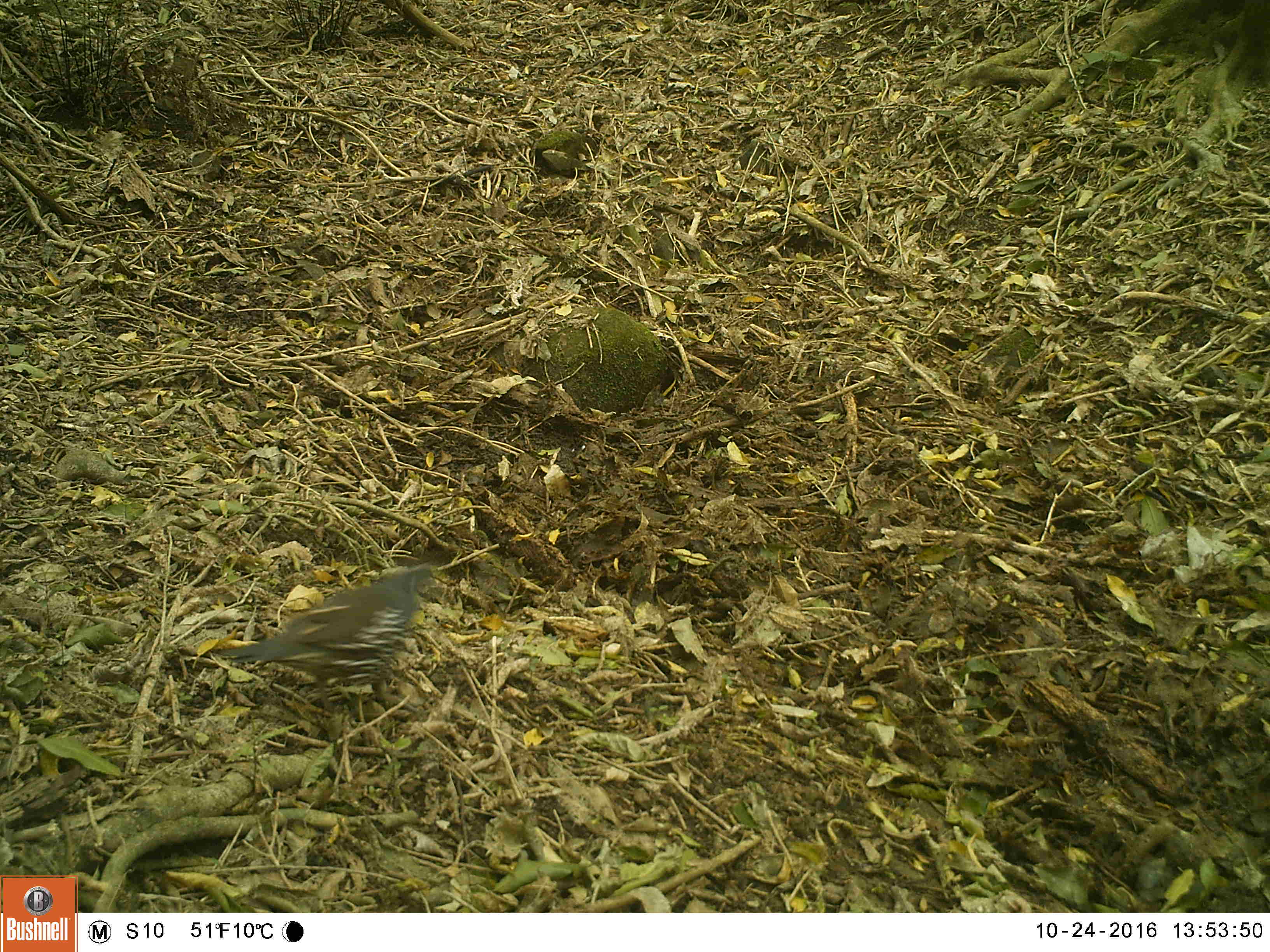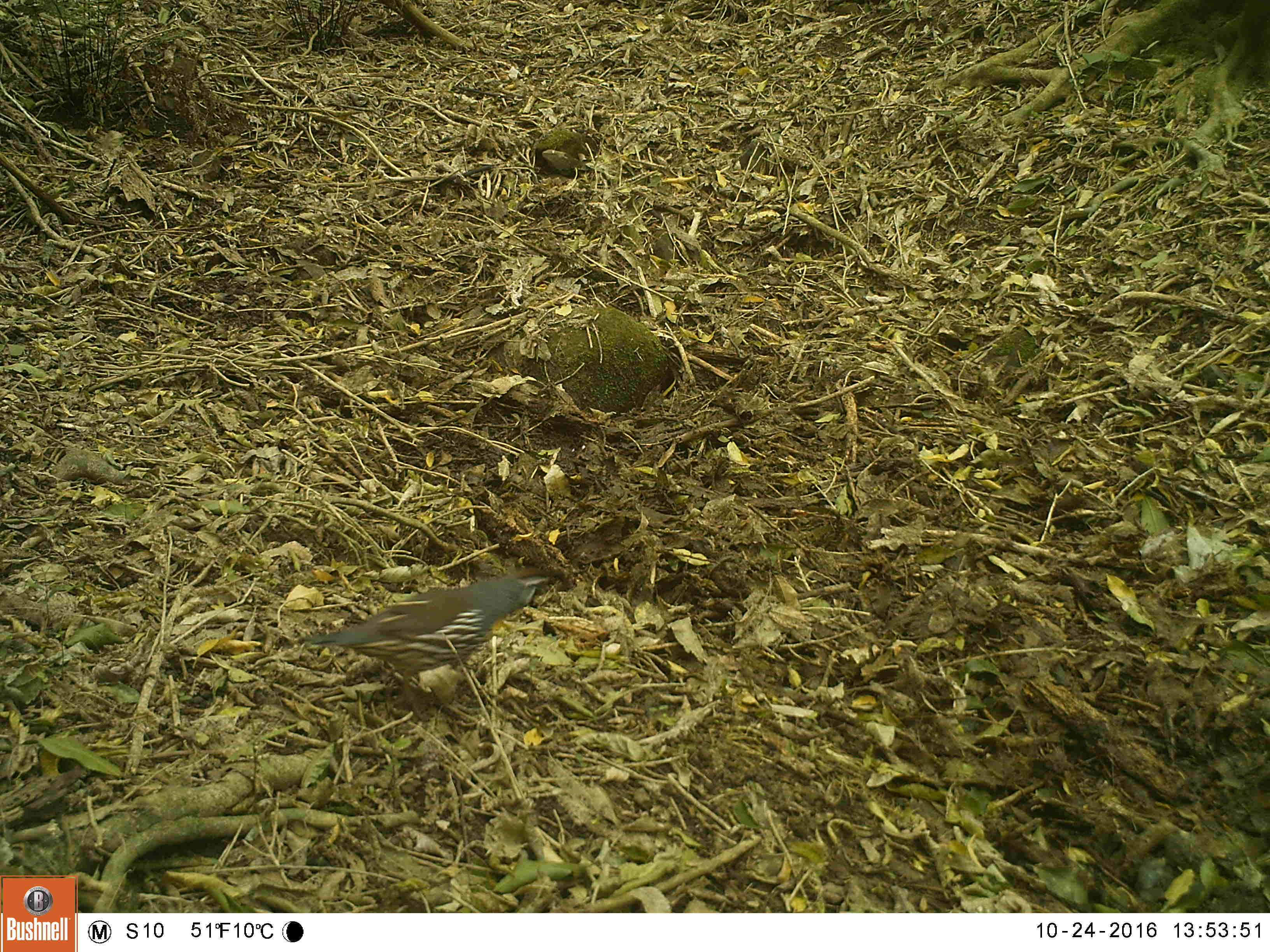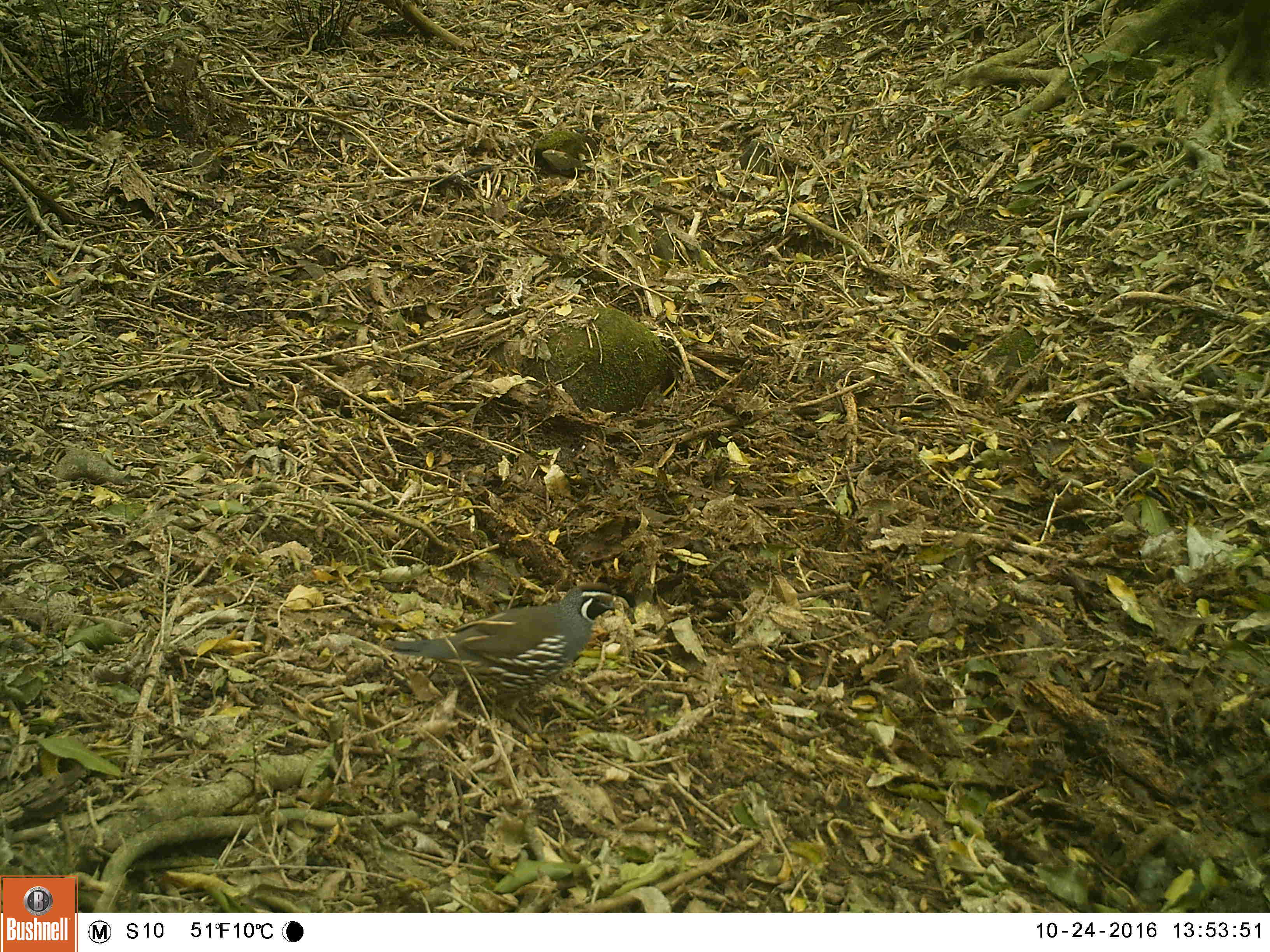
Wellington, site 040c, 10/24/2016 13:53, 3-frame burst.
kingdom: Animalia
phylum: Chordata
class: Aves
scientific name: Aves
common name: bird